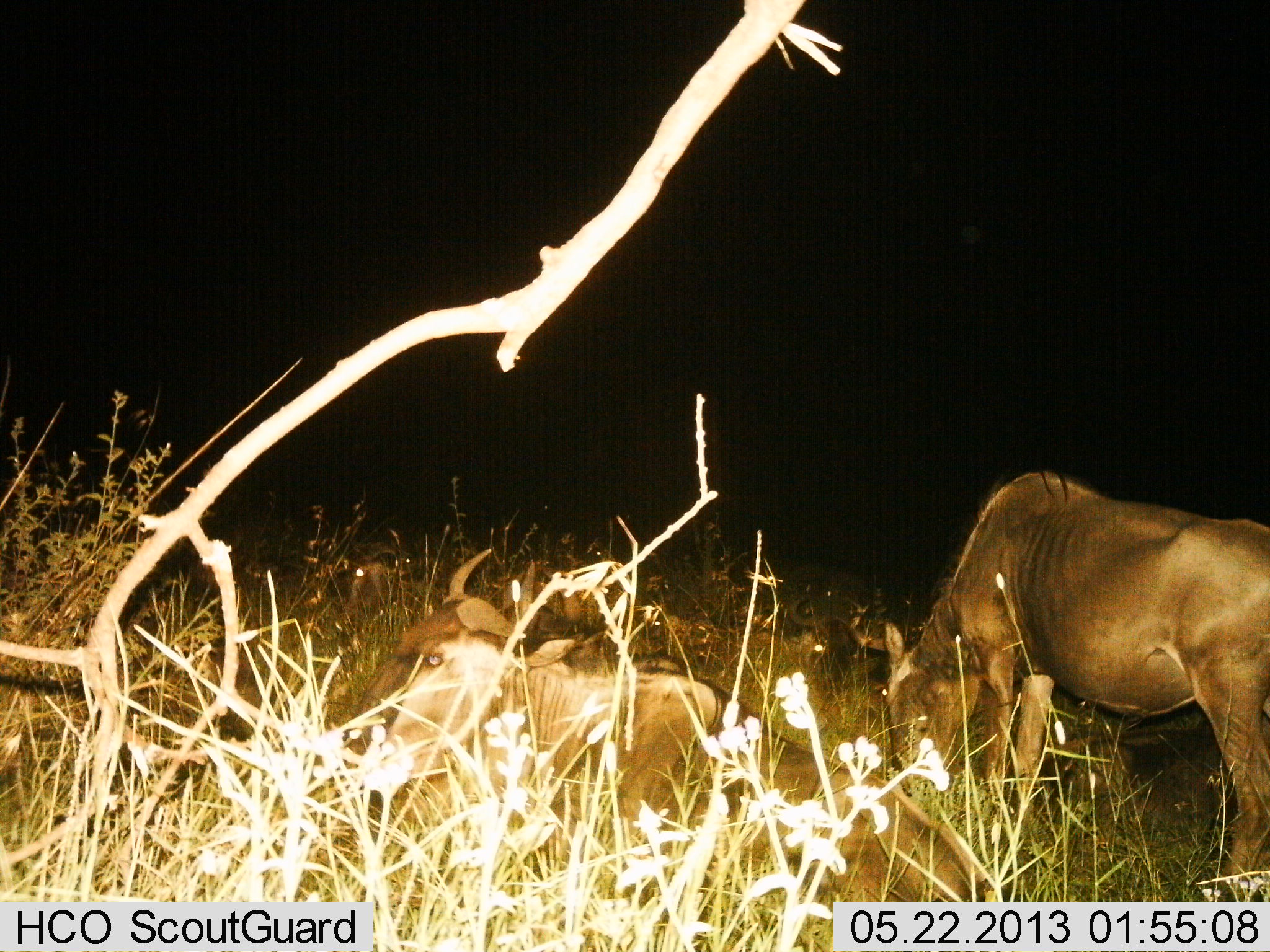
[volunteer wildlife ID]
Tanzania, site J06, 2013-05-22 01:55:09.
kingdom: Animalia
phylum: Chordata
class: Mammalia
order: Artiodactyla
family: Bovidae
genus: Connochaetes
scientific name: Connochaetes taurinus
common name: blue wildebeest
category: wildebeest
Wildebeest (blue wildebeest) (Connochaetes taurinus), count 3. Behavior (volunteer vote fractions): standing 36%, resting 93%, moving 0%, interacting 0%. Young present (vote fraction): 0%. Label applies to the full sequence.